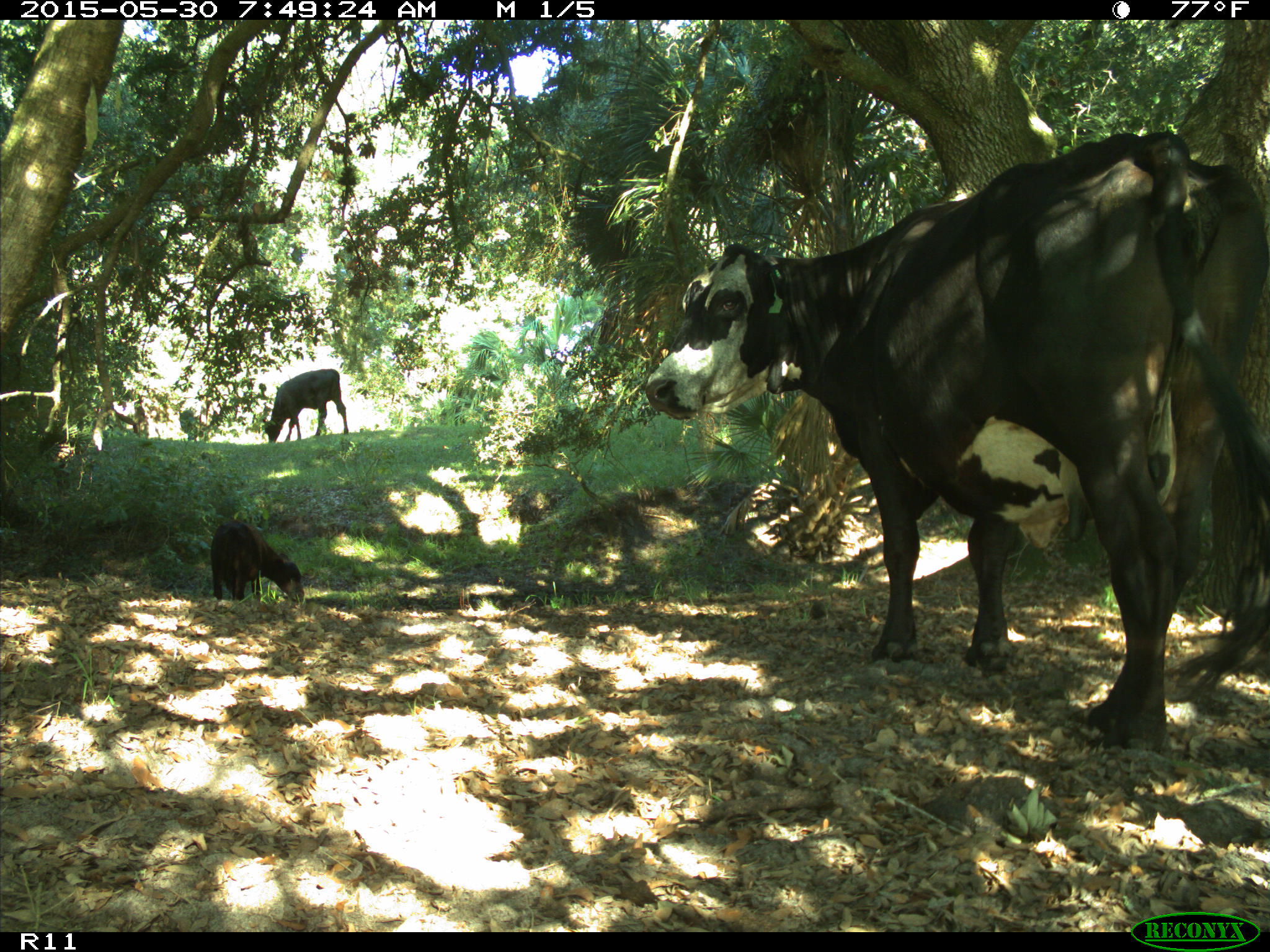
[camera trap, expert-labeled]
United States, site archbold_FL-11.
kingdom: Animalia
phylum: Chordata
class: Mammalia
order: Artiodactyla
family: Bovidae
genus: Bos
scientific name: Bos taurus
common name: domestic cow